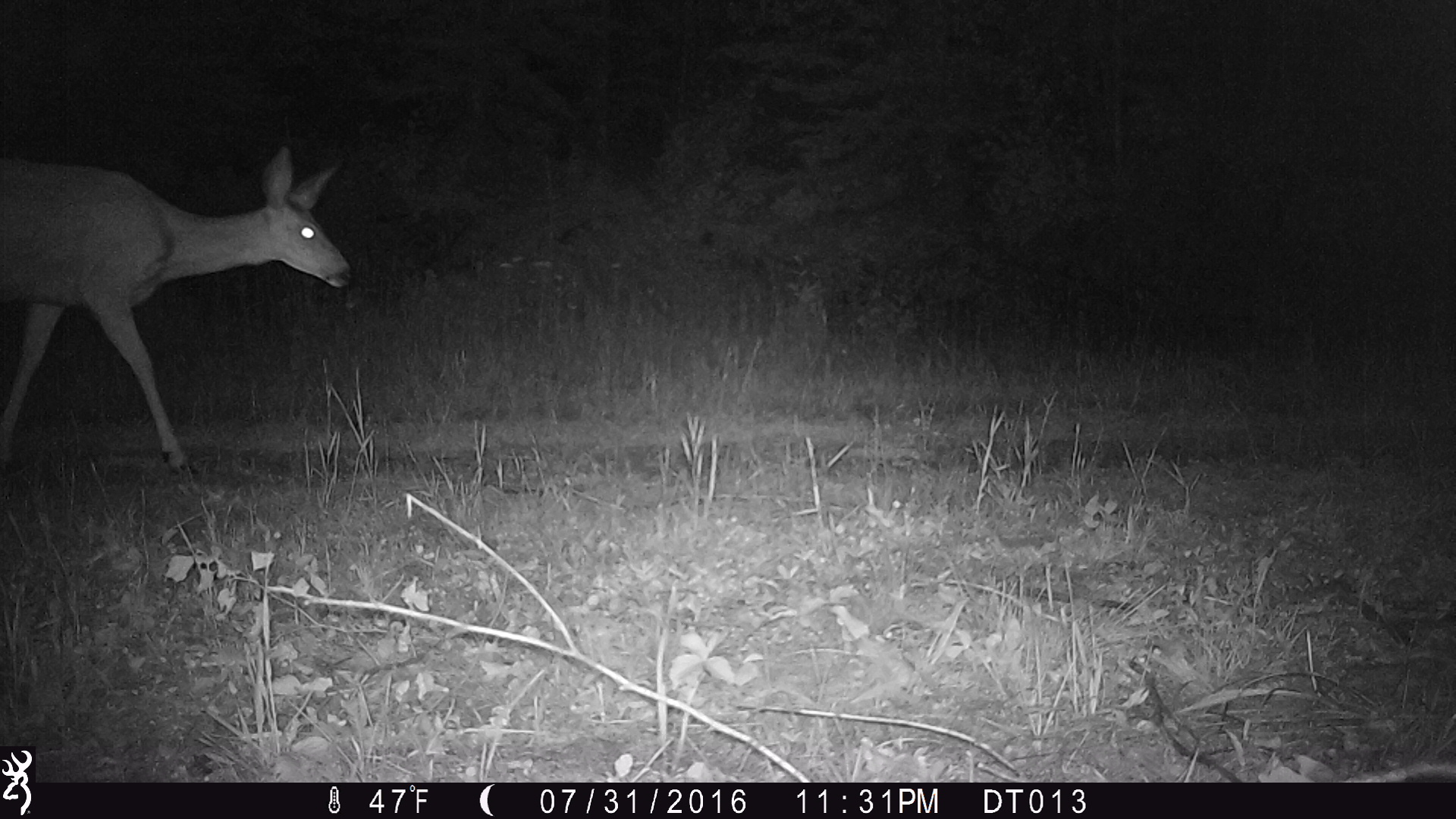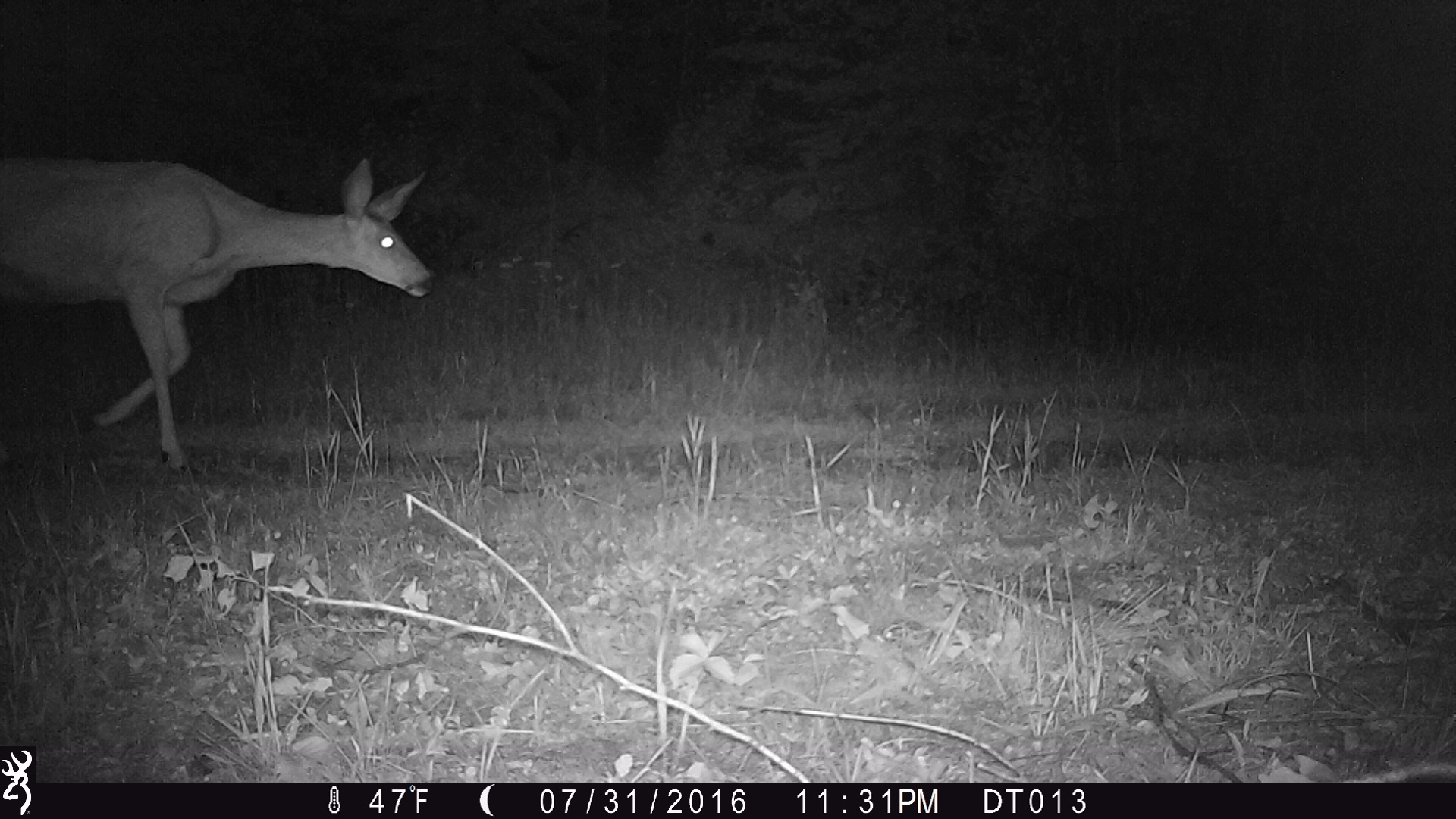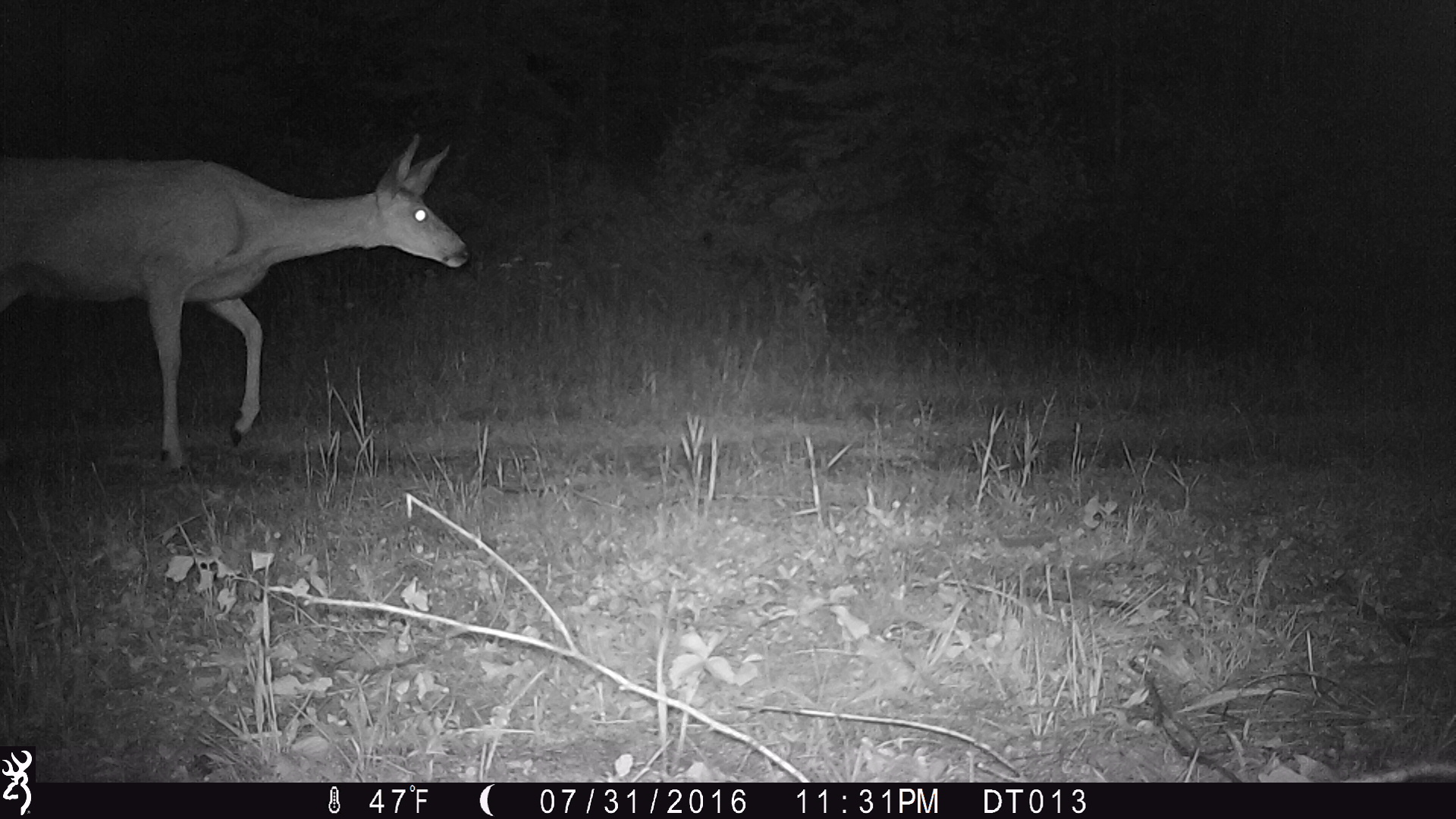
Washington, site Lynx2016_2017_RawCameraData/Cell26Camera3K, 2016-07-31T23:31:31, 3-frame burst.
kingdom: Animalia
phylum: Chordata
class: Mammalia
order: Artiodactyla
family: Cervidae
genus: Odocoileus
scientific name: Odocoileus hemionus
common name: mule deer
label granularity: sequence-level